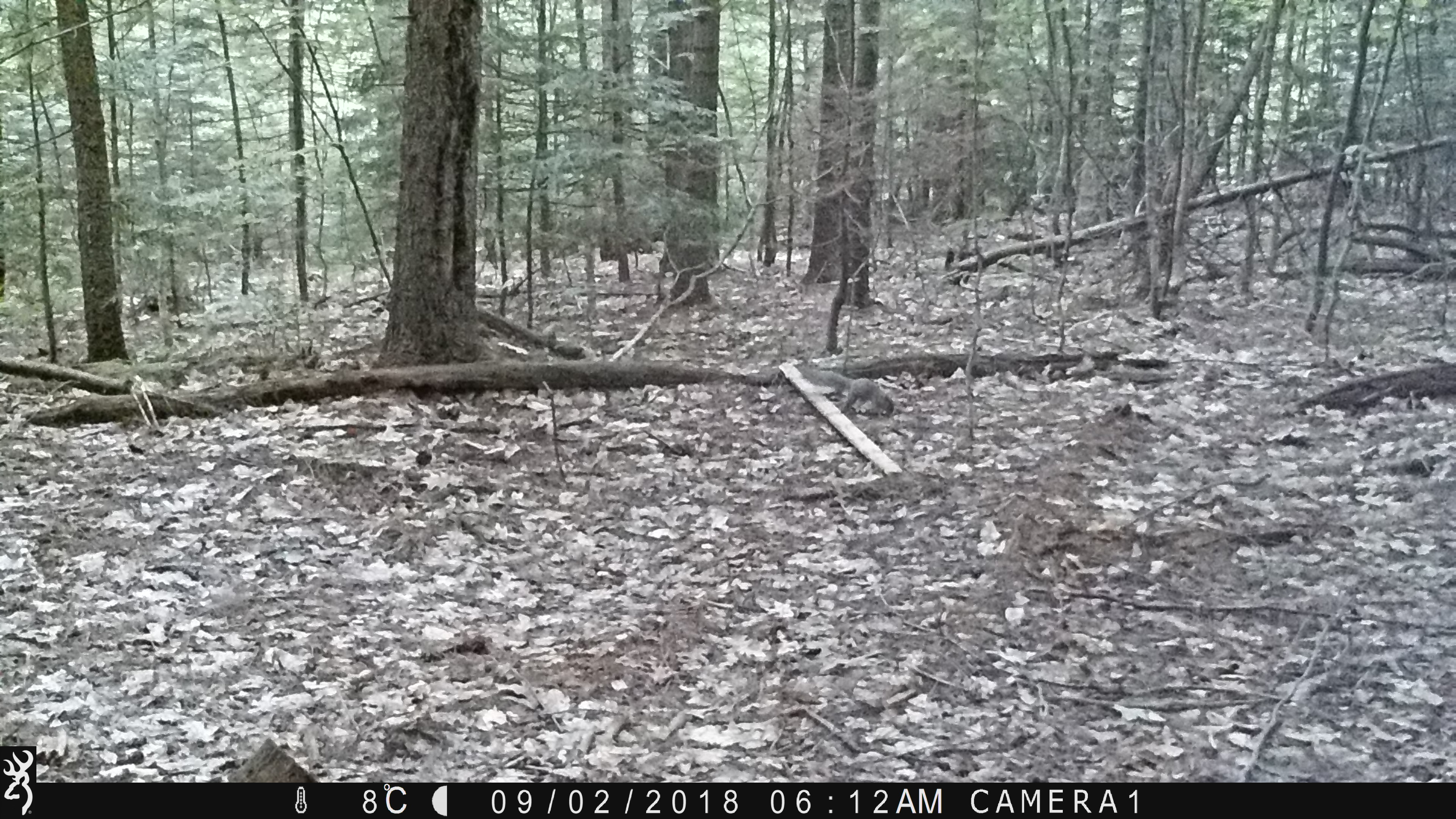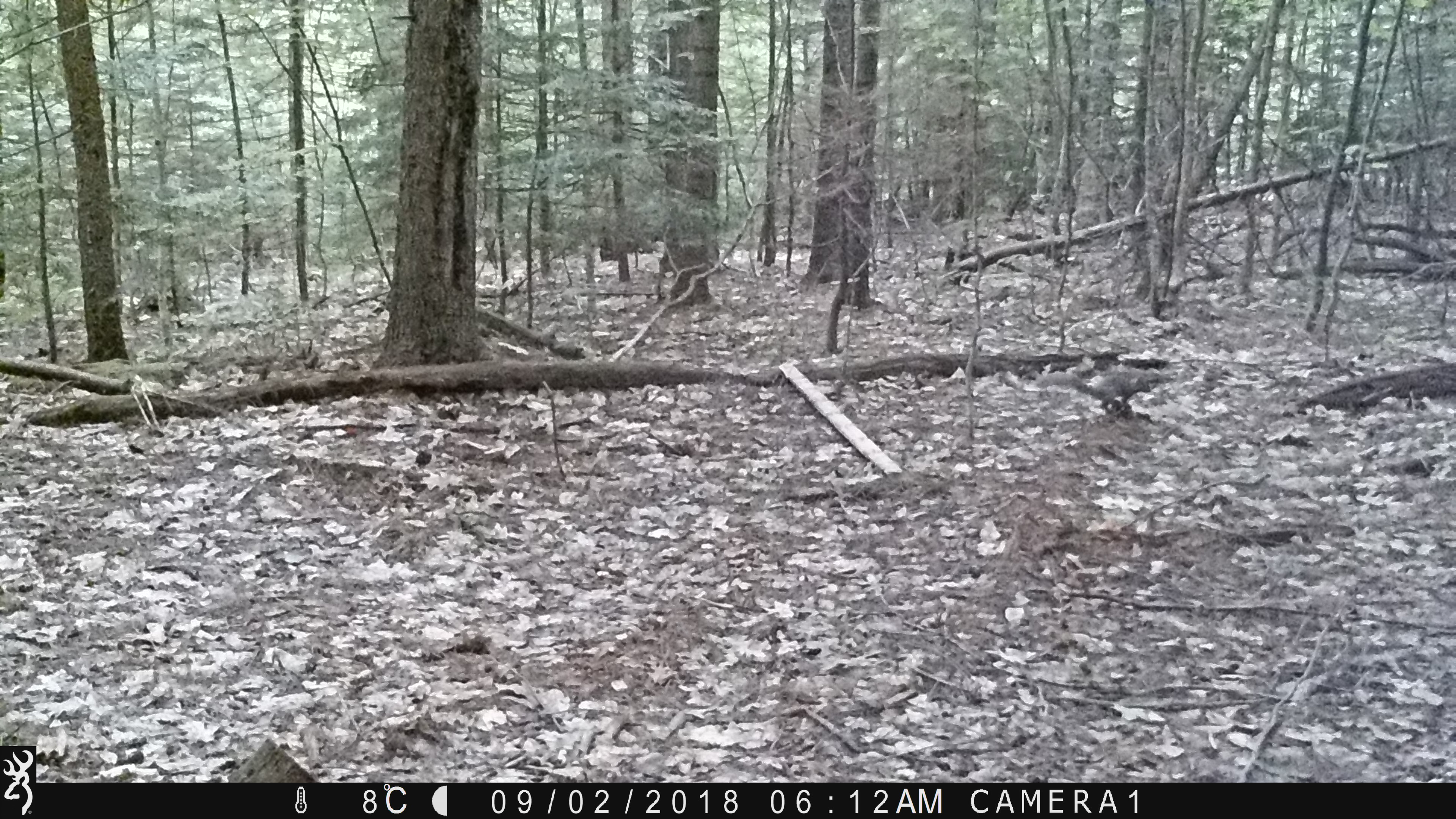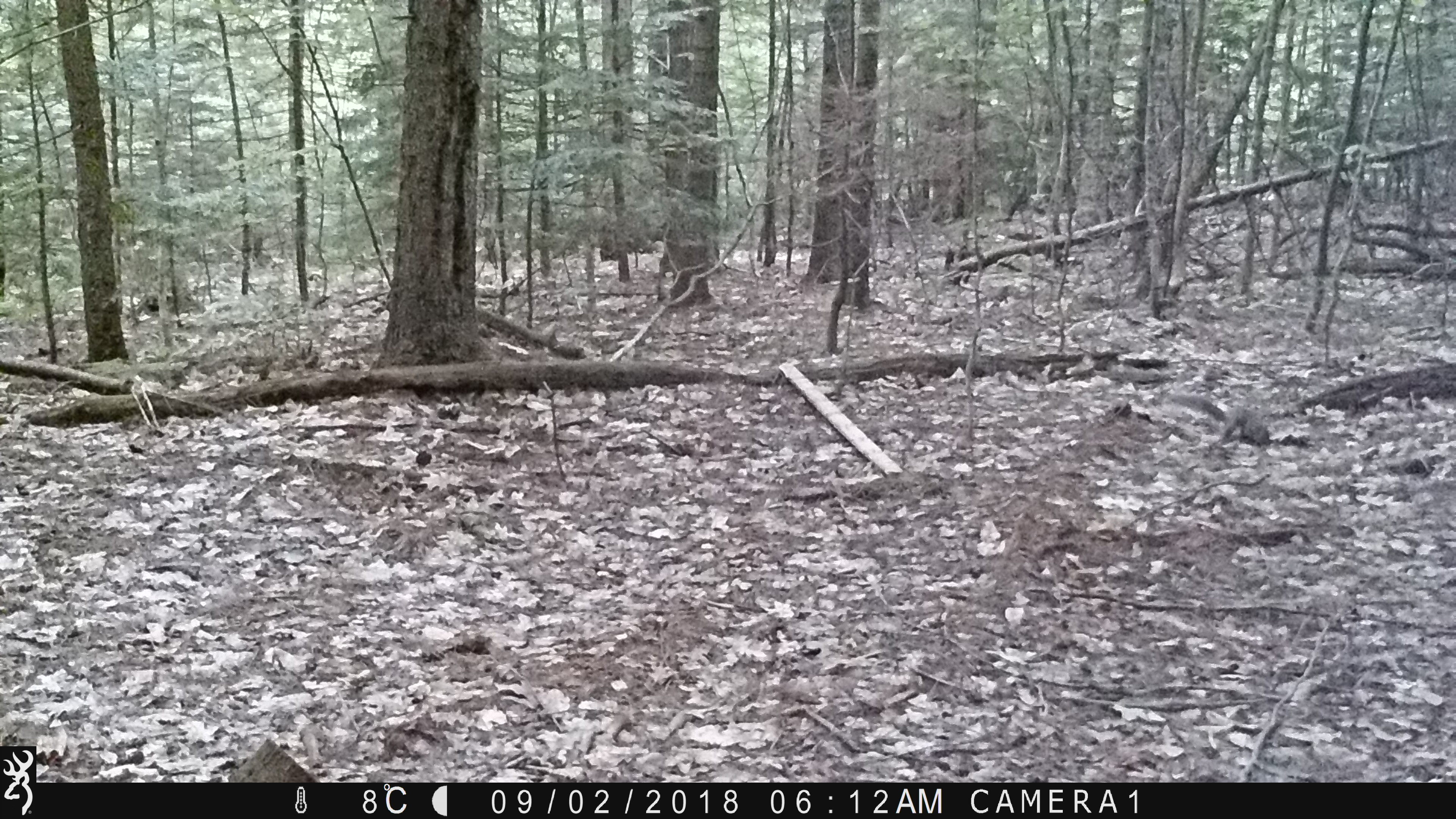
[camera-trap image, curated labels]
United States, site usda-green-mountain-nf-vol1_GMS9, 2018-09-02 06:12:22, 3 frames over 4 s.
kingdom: Animalia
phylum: Chordata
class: Mammalia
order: Rodentia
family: Sciuridae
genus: Sciurus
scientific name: Sciurus carolinensis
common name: gray squirrel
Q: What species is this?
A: Gray squirrel (Sciurus carolinensis).